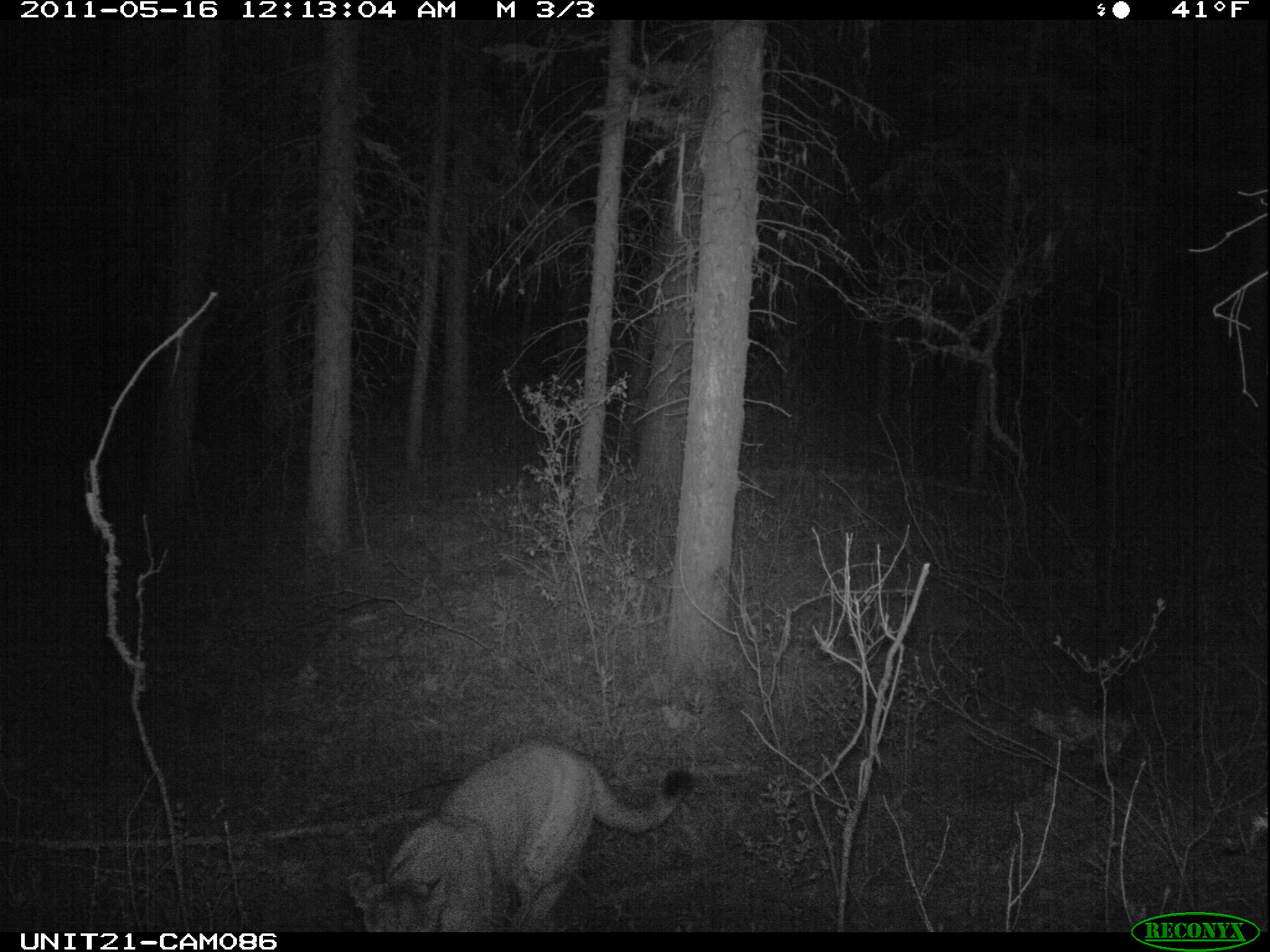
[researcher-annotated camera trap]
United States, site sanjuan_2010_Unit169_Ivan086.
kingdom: Animalia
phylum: Chordata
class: Mammalia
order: Carnivora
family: Felidae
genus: Puma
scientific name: Puma concolor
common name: mountain lion